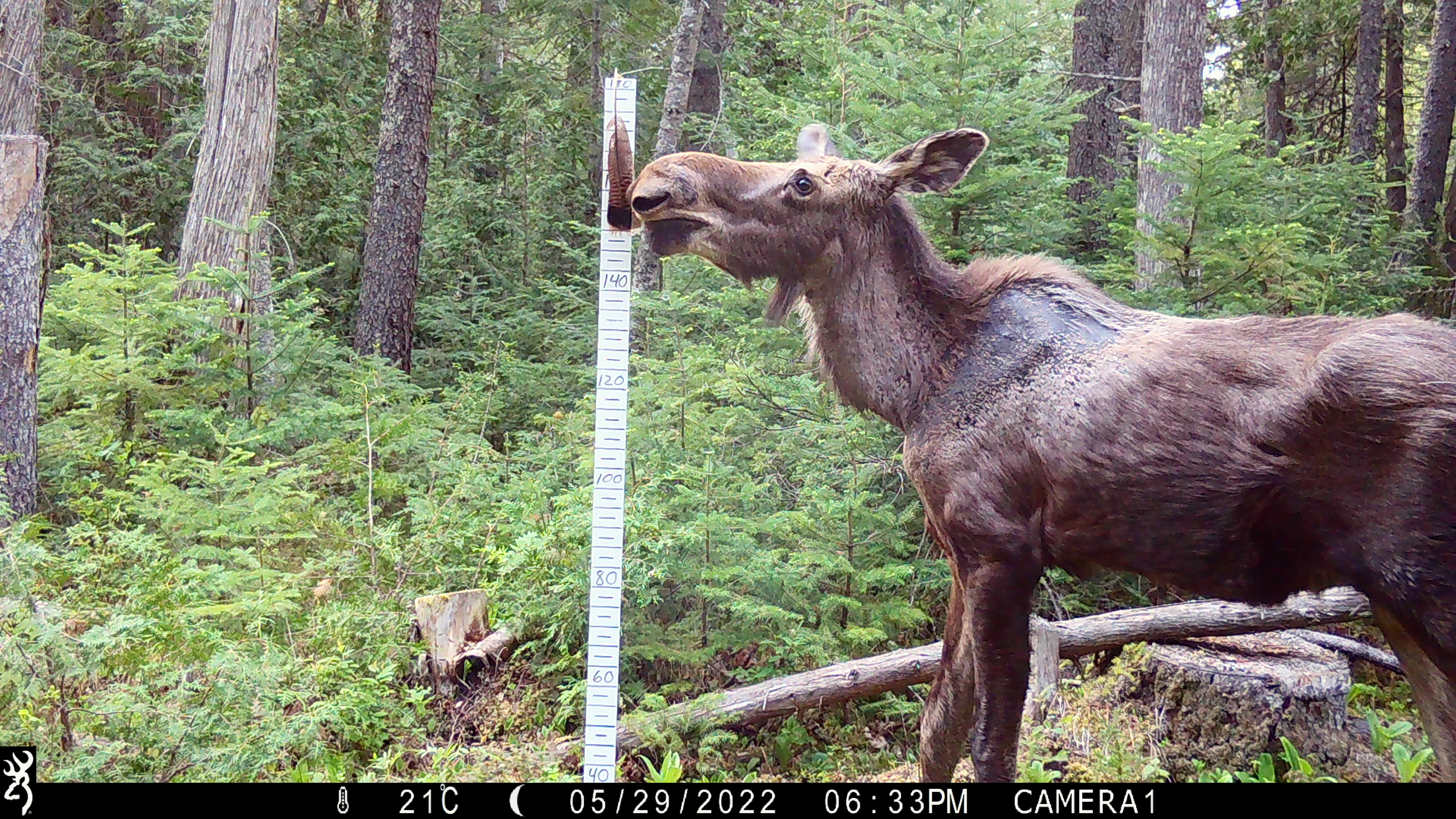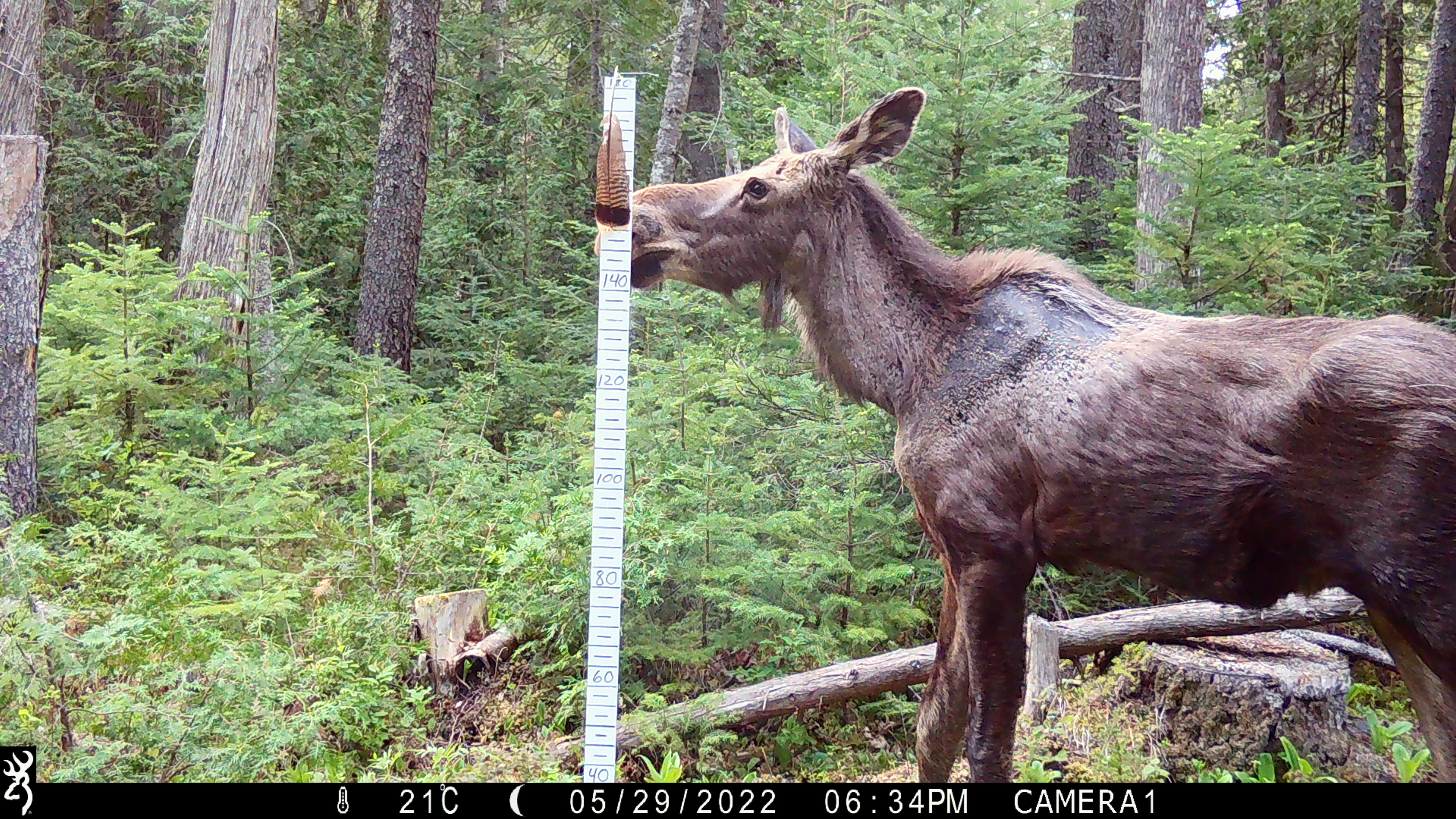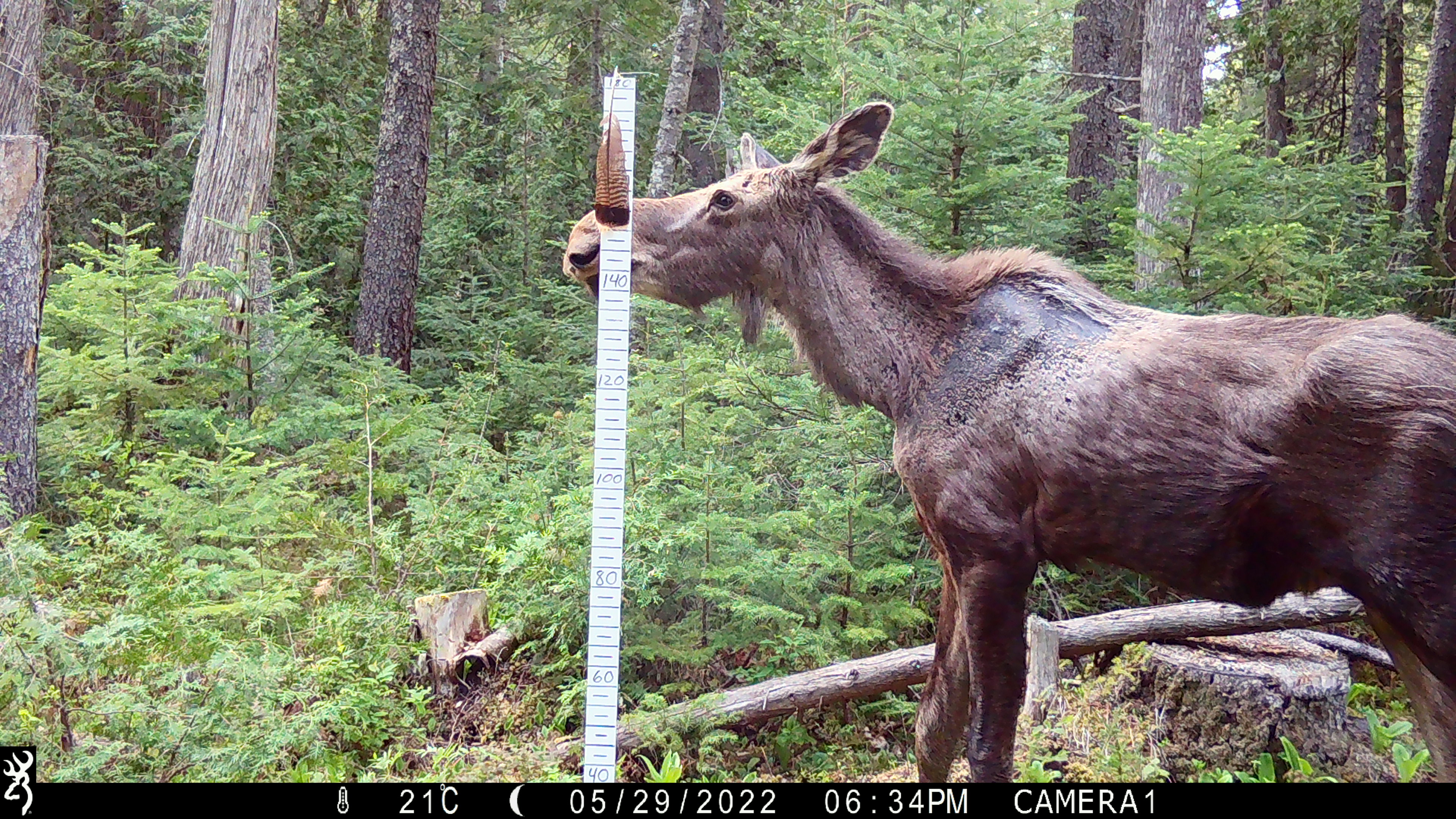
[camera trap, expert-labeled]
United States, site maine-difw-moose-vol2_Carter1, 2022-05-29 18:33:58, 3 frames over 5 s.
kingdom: Animalia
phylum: Chordata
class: Mammalia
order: Artiodactyla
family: Cervidae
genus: Alces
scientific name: Alces alces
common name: moose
Moose (Alces alces).